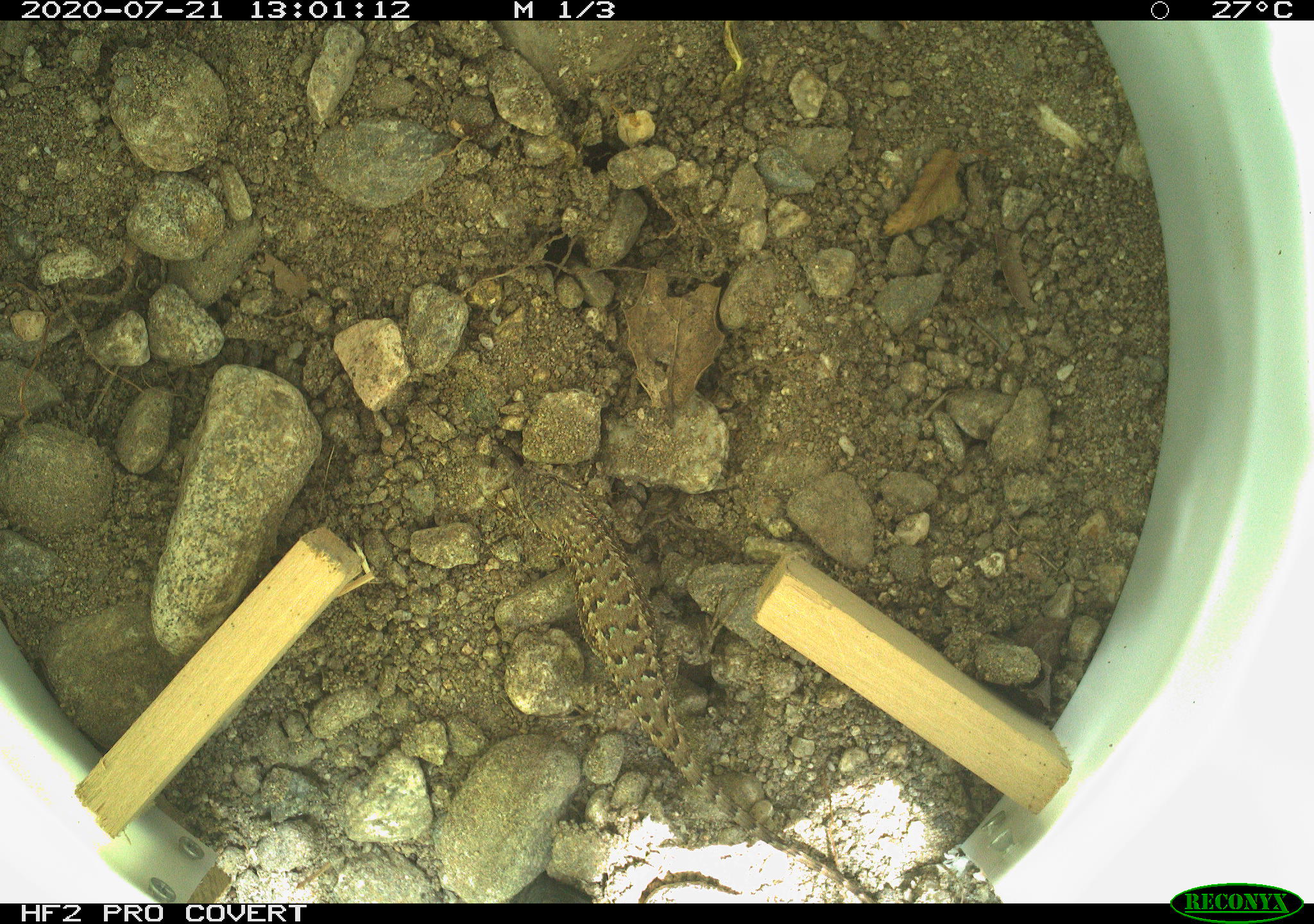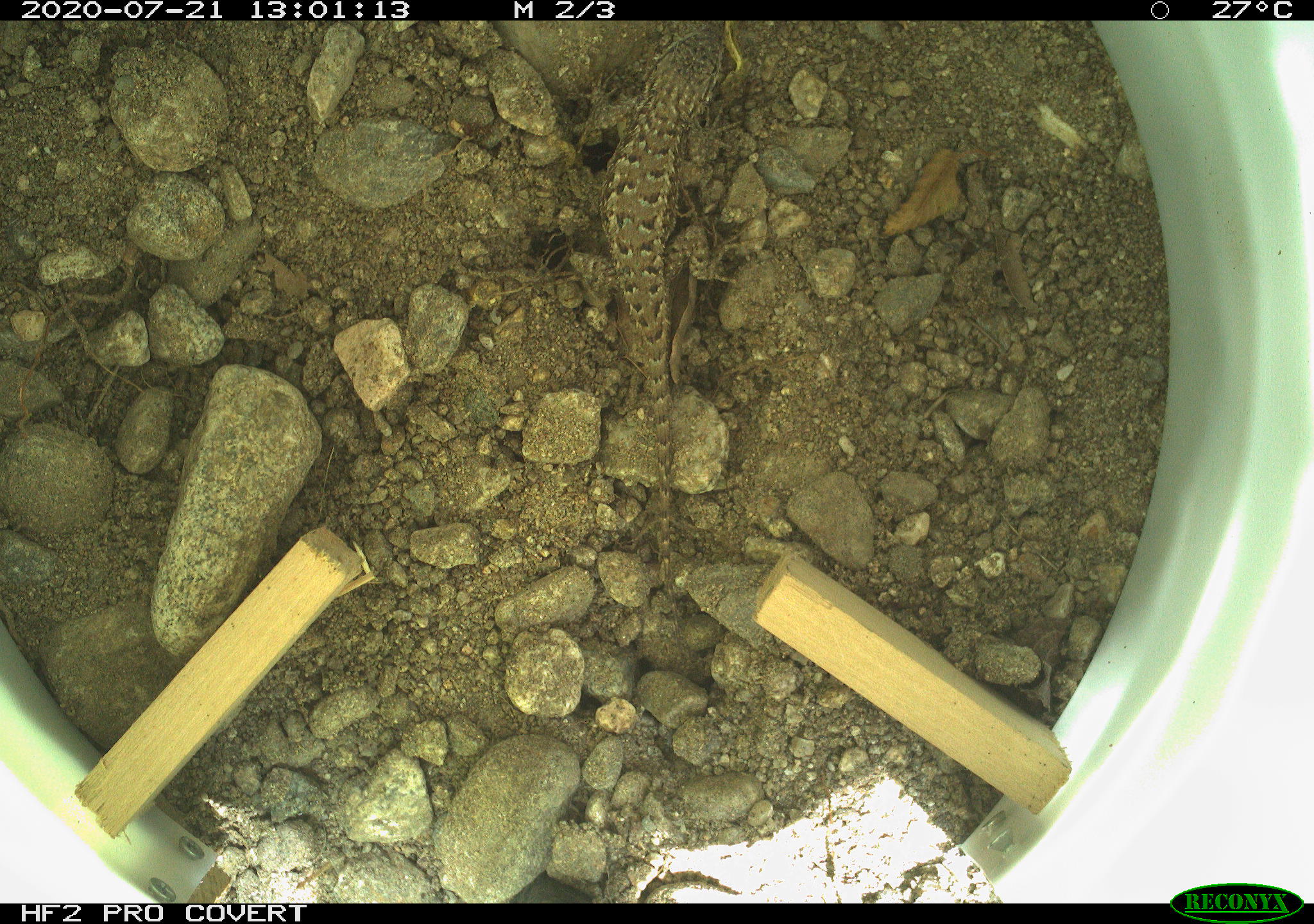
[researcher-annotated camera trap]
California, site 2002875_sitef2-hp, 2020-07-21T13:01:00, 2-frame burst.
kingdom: Animalia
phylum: Chordata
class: Reptilia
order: Squamata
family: Phrynosomatidae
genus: Sceloporus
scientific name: Sceloporus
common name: spiny lizards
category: sceloporus species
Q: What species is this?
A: Sceloporus species (spiny lizards) (Sceloporus).